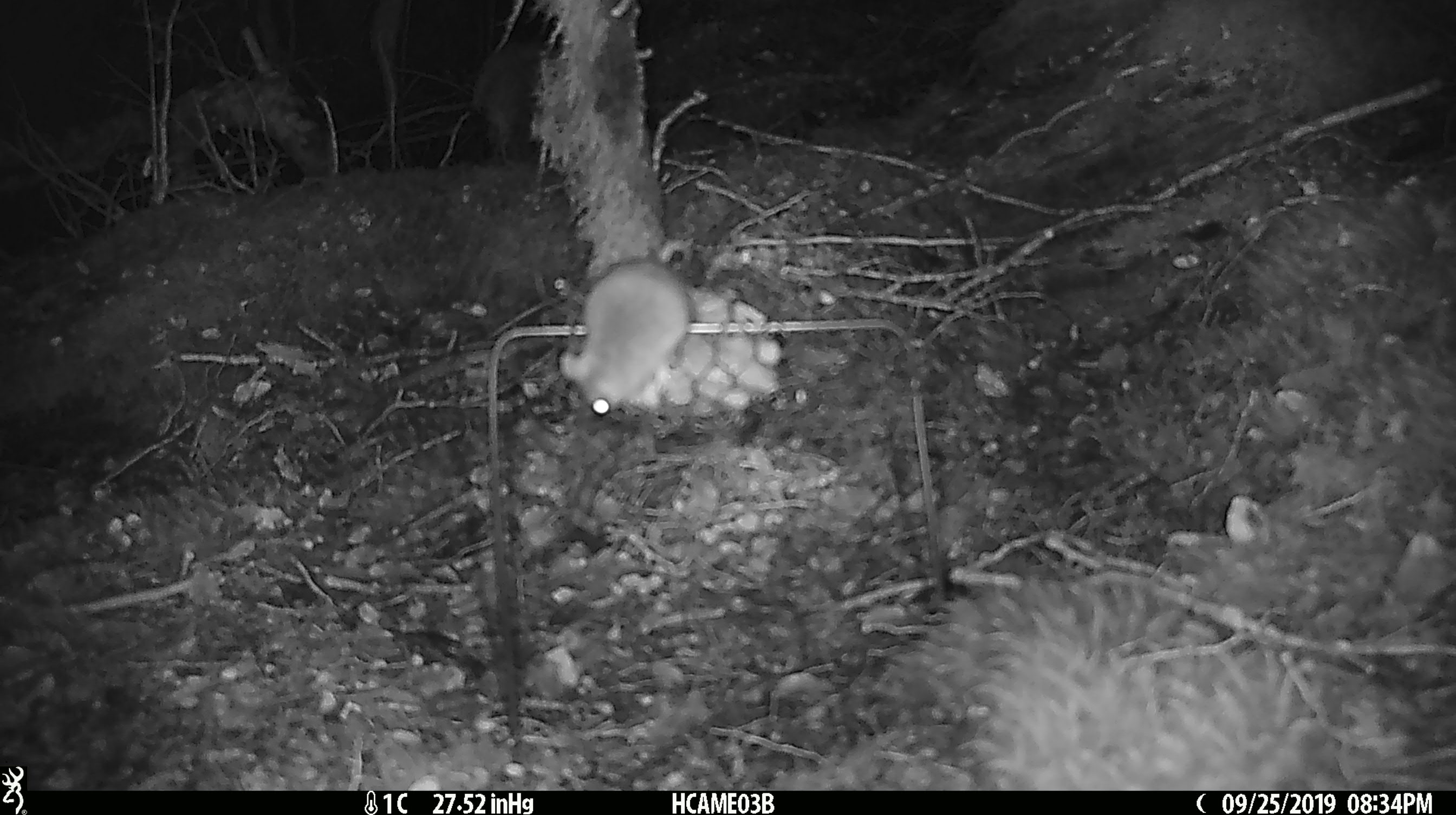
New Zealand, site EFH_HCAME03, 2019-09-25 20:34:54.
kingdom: Animalia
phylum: Chordata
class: Mammalia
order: Rodentia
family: Muridae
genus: Mus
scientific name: Mus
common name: mouse